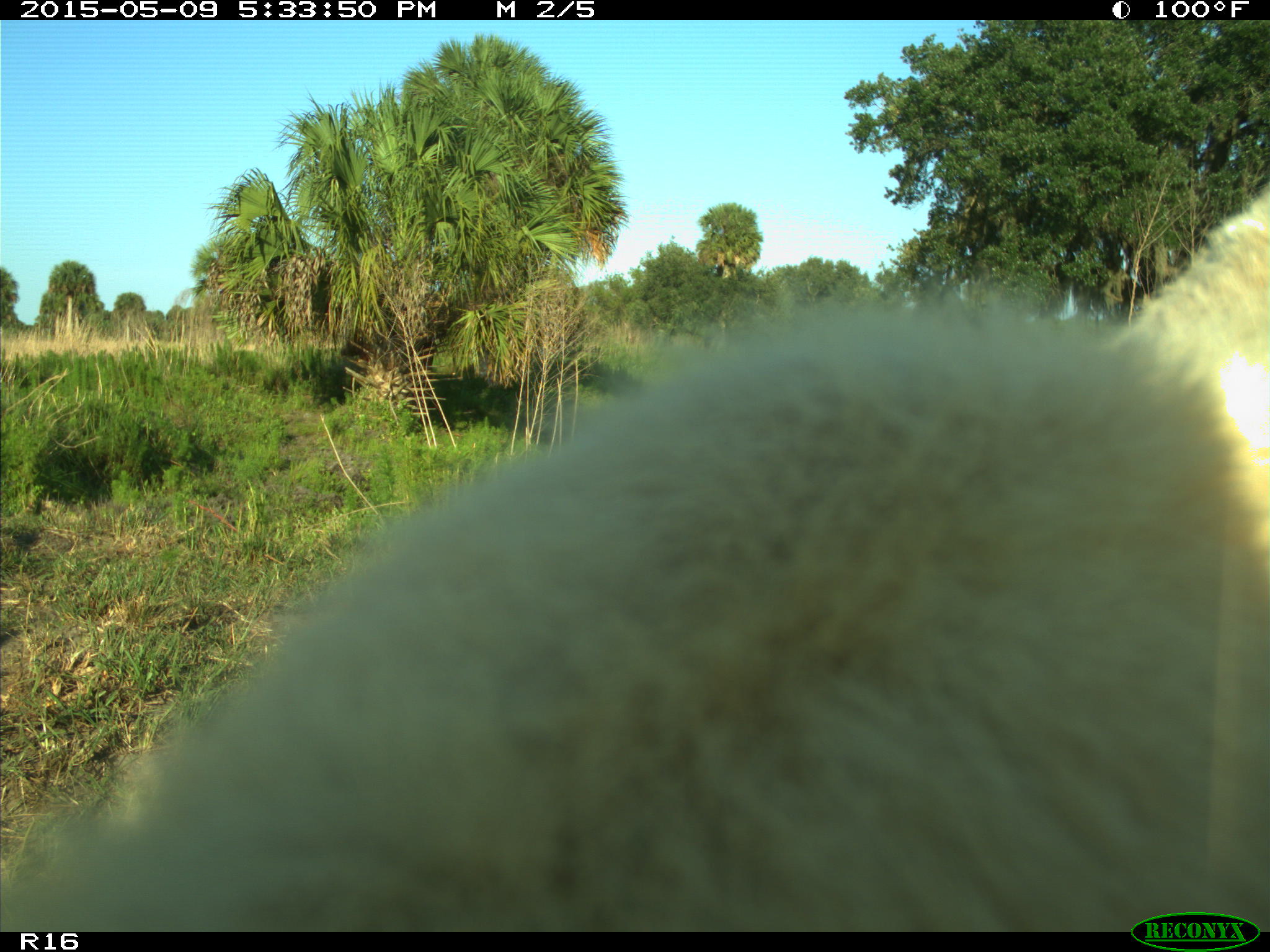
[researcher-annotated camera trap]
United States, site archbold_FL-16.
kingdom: Animalia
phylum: Chordata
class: Mammalia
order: Artiodactyla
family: Suidae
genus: Sus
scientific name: Sus scrofa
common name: wild boar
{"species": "Sus scrofa (wild boar)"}